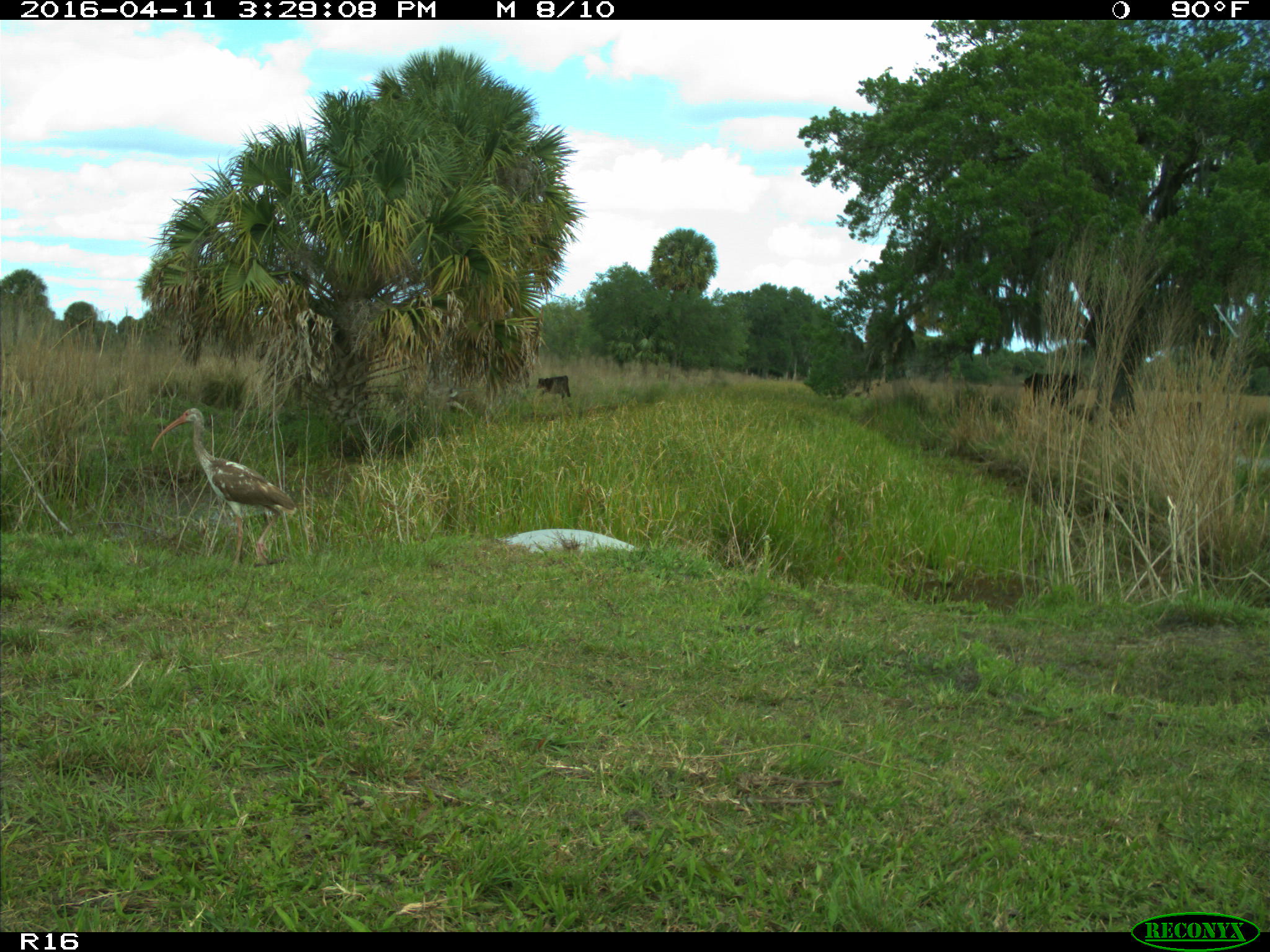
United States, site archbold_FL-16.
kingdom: Animalia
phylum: Chordata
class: Aves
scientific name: Aves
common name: birds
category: unidentified bird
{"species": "unidentified bird (birds) (Aves)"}